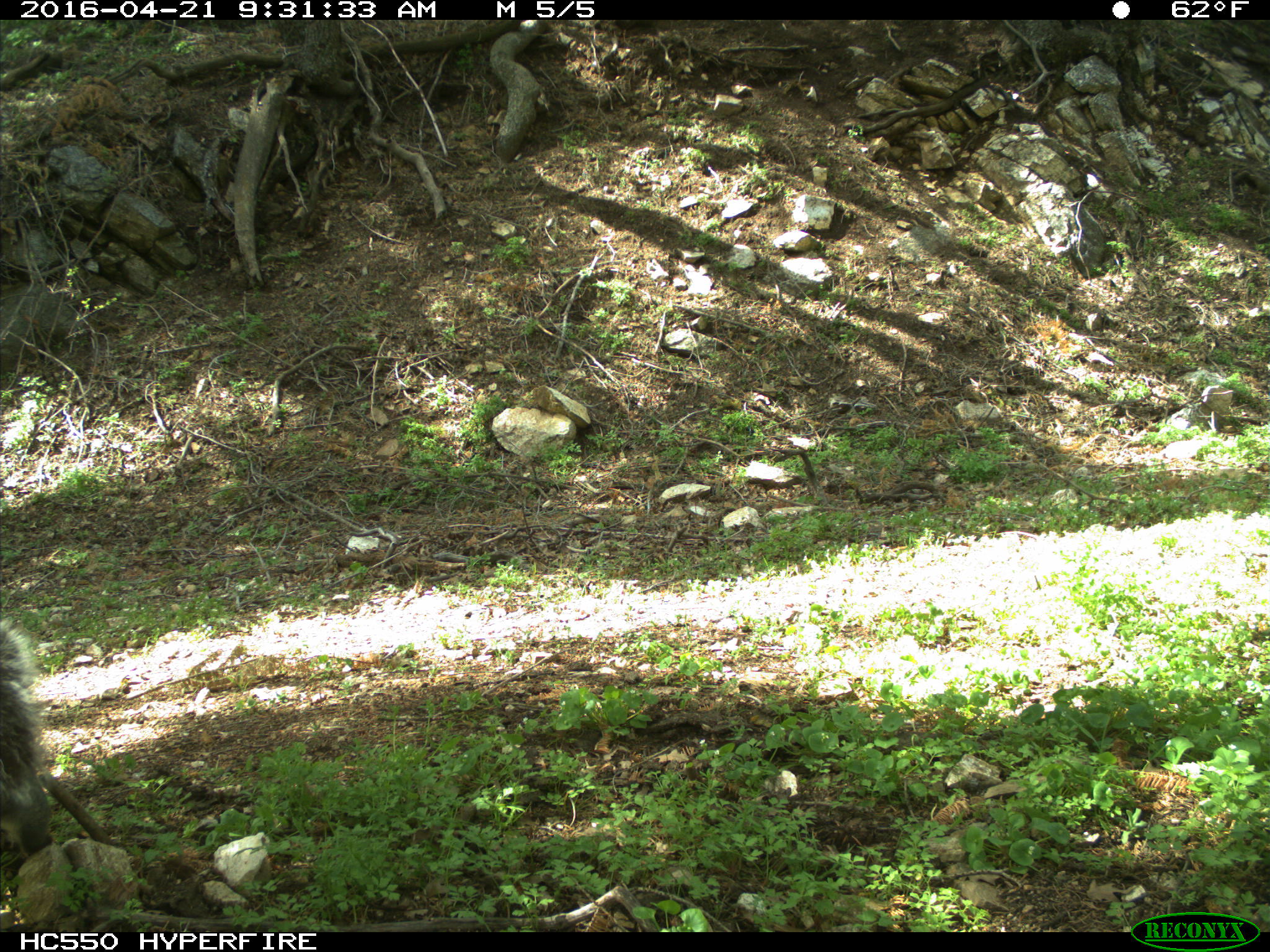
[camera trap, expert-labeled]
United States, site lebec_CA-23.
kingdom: Animalia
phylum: Chordata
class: Mammalia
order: Rodentia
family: Sciuridae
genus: Sciurus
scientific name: Sciurus carolinensis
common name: eastern gray squirrel